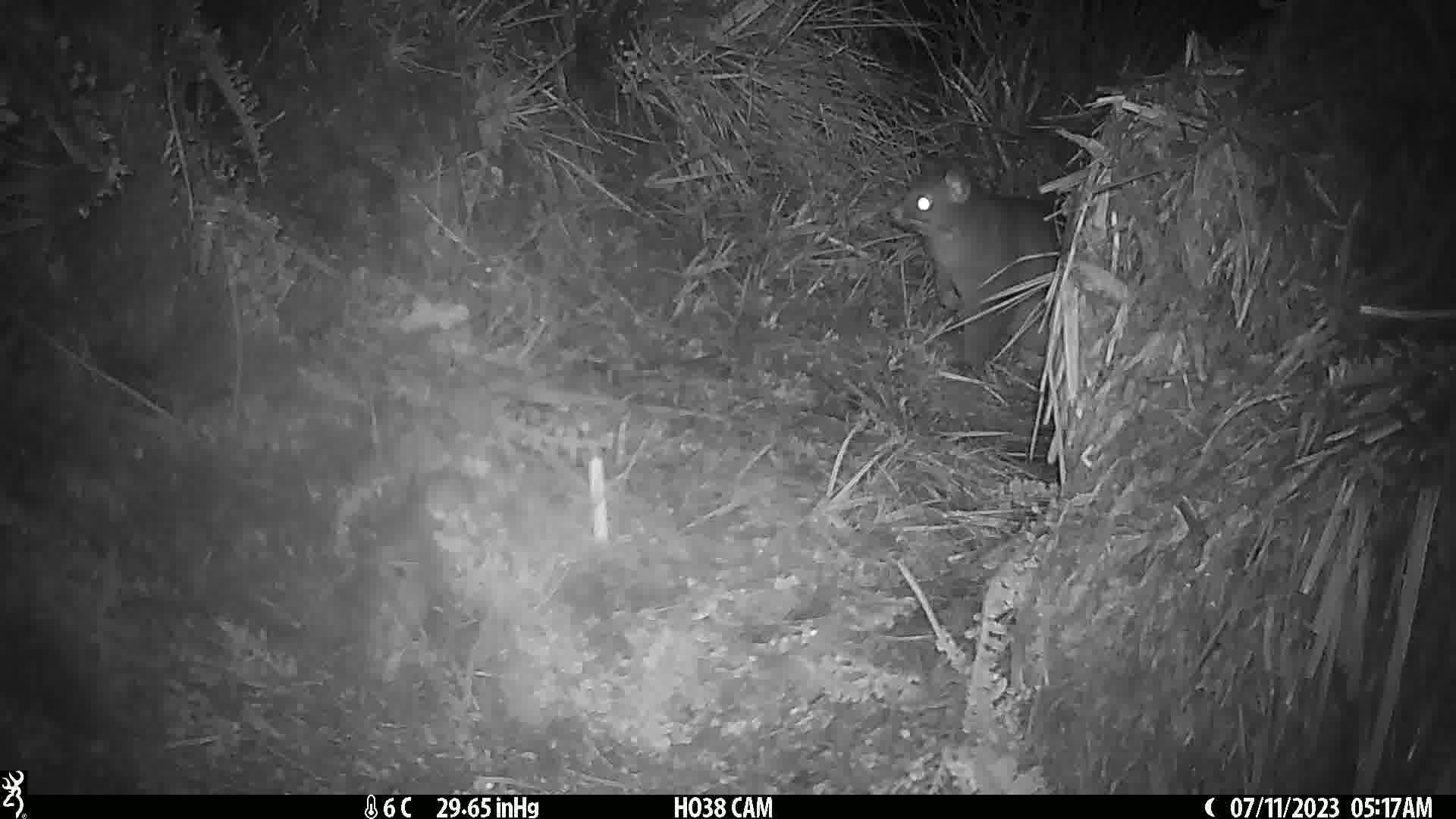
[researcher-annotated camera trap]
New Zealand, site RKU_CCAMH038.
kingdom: Animalia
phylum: Chordata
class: Mammalia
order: Diprotodontia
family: Phalangeridae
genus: Trichosurus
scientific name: Trichosurus vulpecula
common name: common brushtail possum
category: possum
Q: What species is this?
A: Possum (common brushtail possum) (Trichosurus vulpecula).